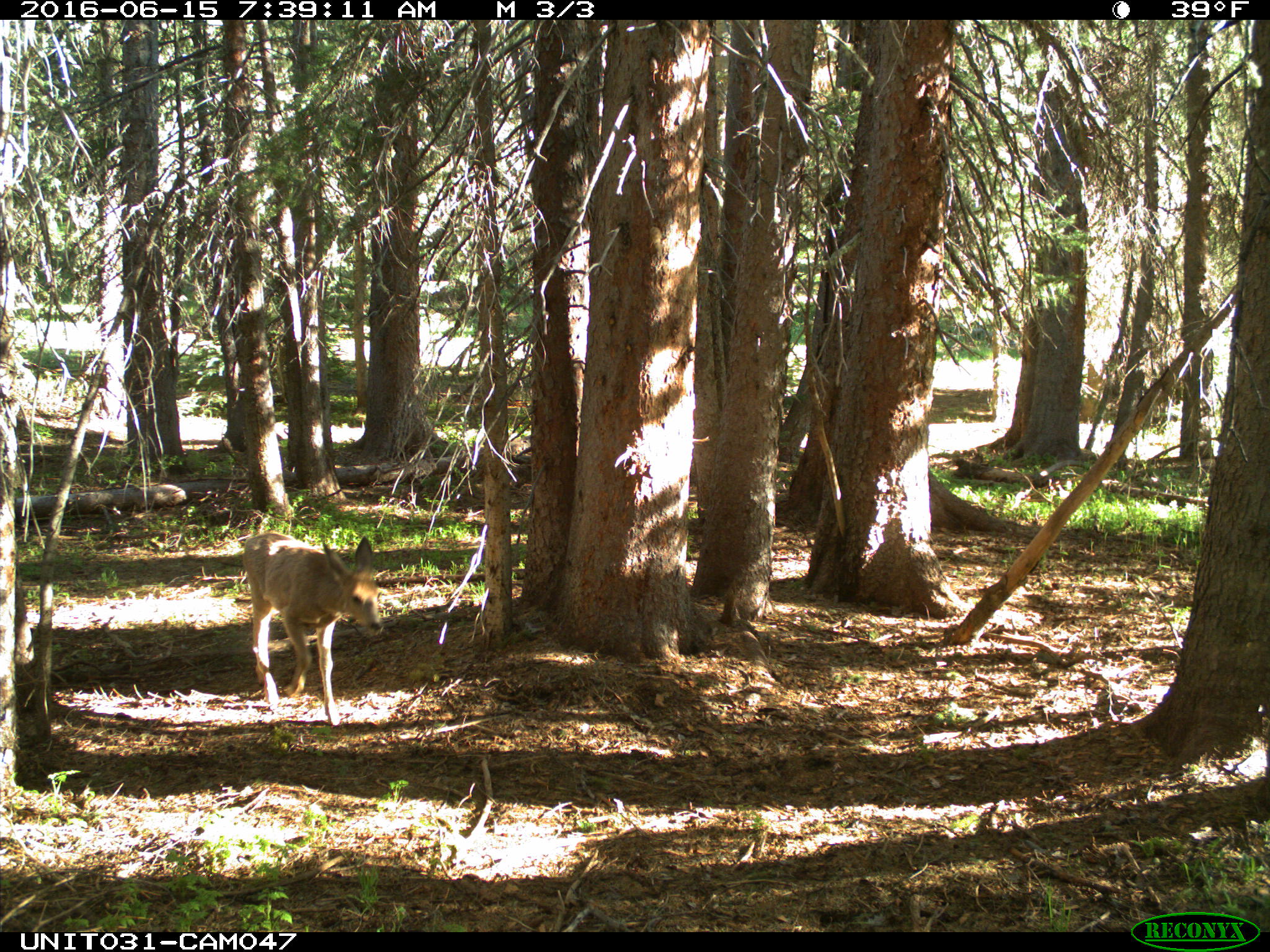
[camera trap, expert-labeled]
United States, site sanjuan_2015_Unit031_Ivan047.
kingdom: Animalia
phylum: Chordata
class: Mammalia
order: Artiodactyla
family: Cervidae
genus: Odocoileus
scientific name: Odocoileus hemionus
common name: mule deer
Odocoileus hemionus (mule deer).